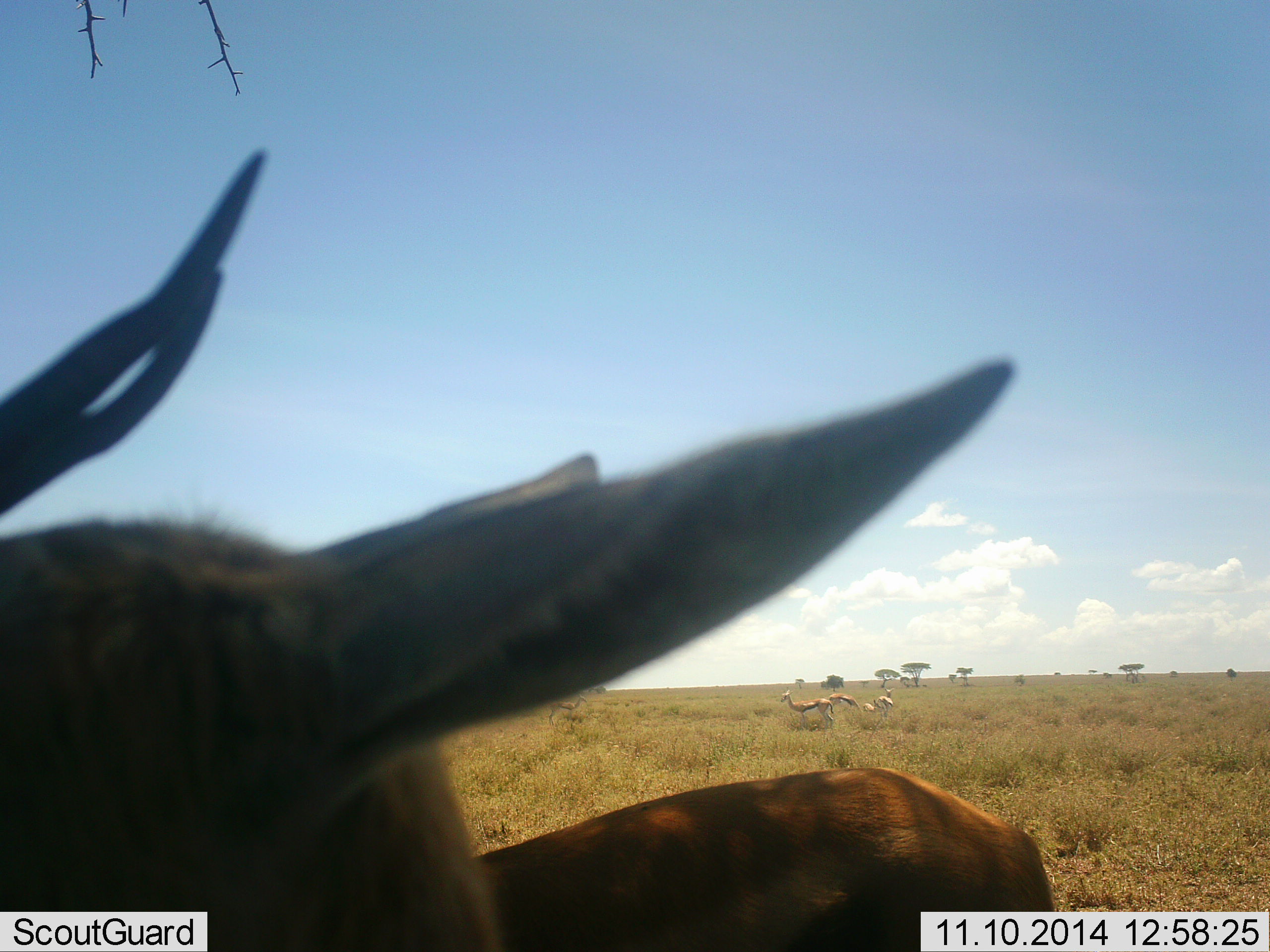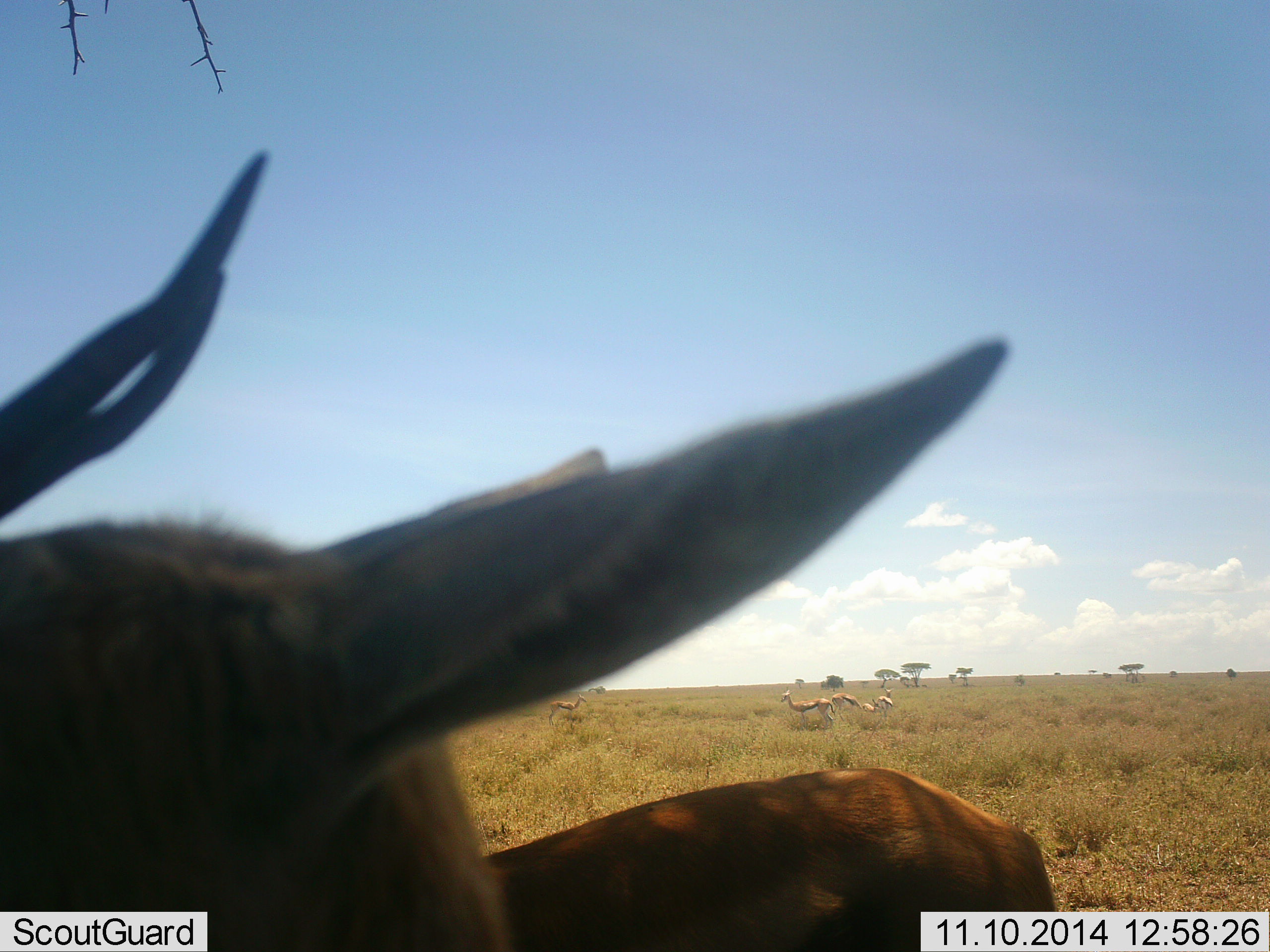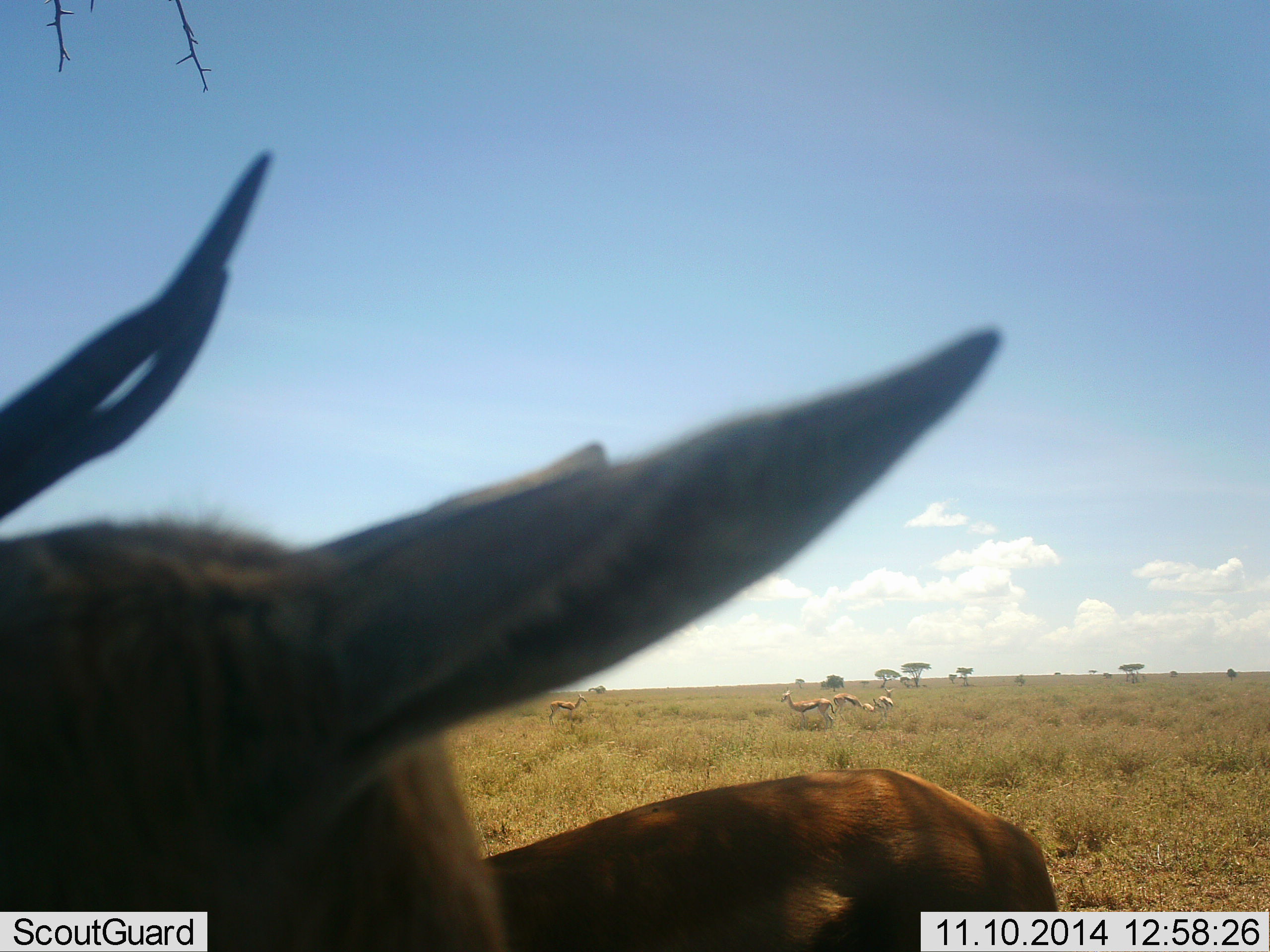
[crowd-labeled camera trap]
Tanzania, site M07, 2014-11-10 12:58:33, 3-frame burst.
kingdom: Animalia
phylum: Chordata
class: Mammalia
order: Artiodactyla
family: Bovidae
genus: Eudorcas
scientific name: Eudorcas thomsonii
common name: thomson's gazelle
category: gazellethomsons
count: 5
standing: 91%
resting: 27%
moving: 18%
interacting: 9%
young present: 9%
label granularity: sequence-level